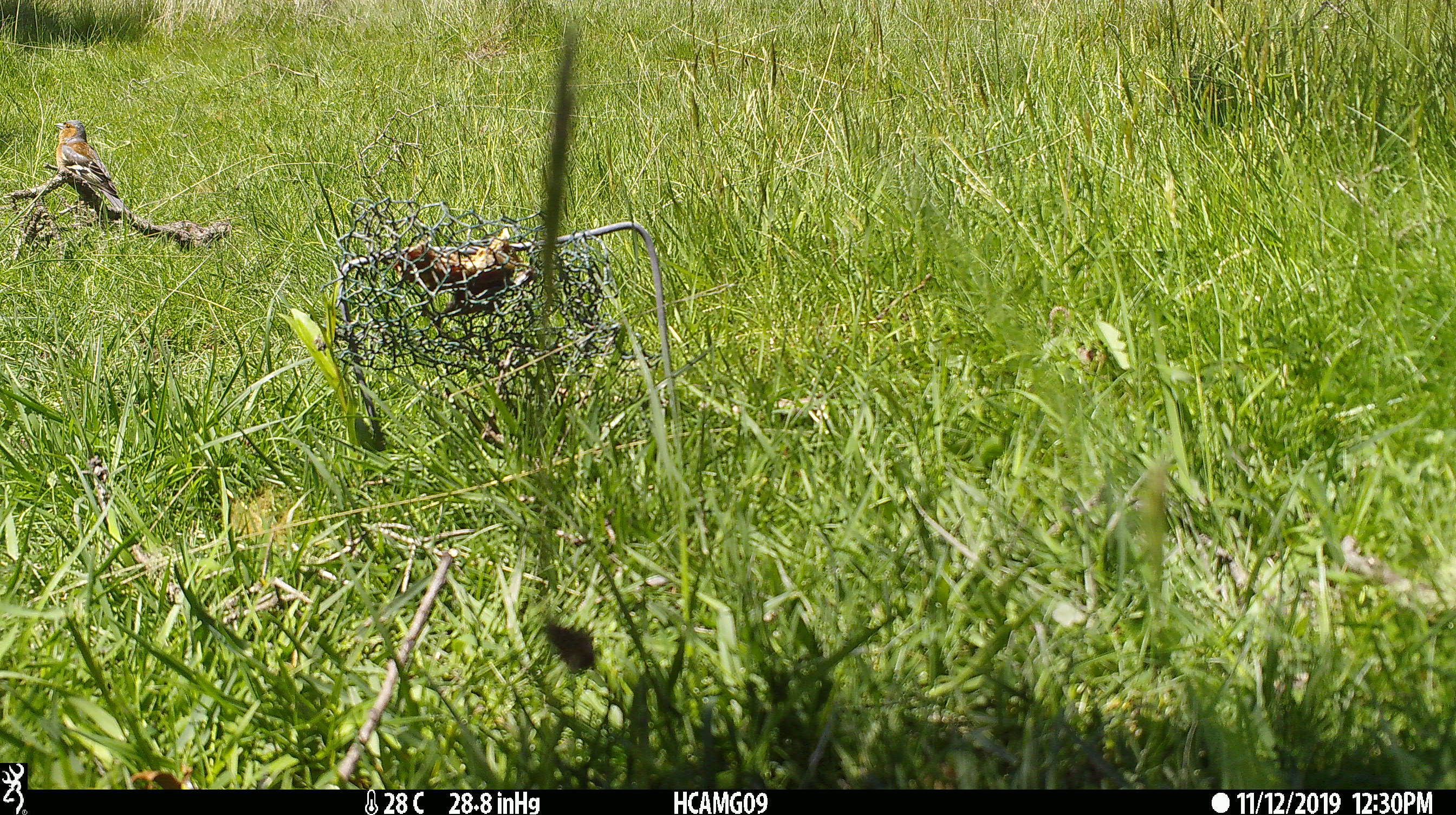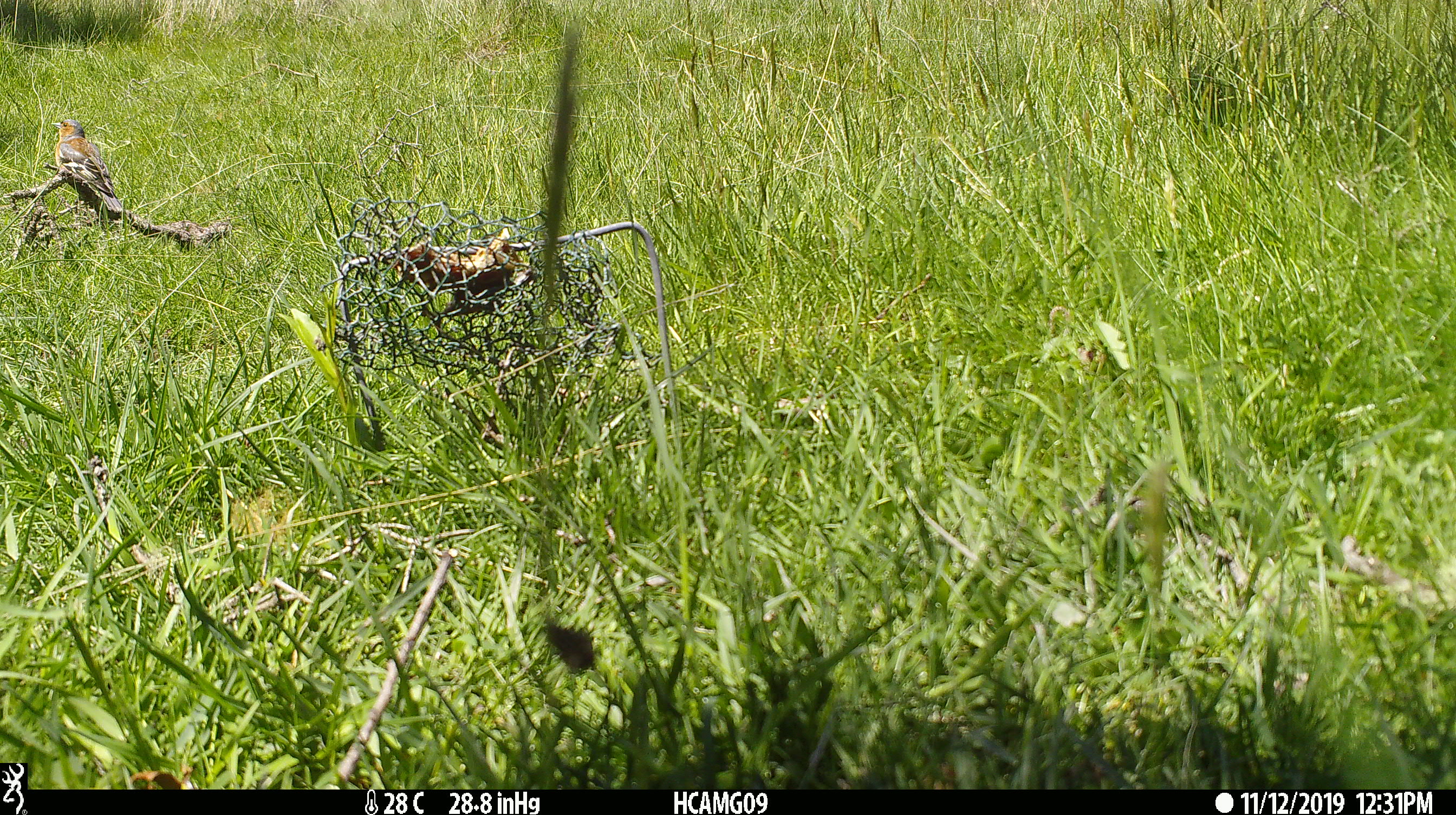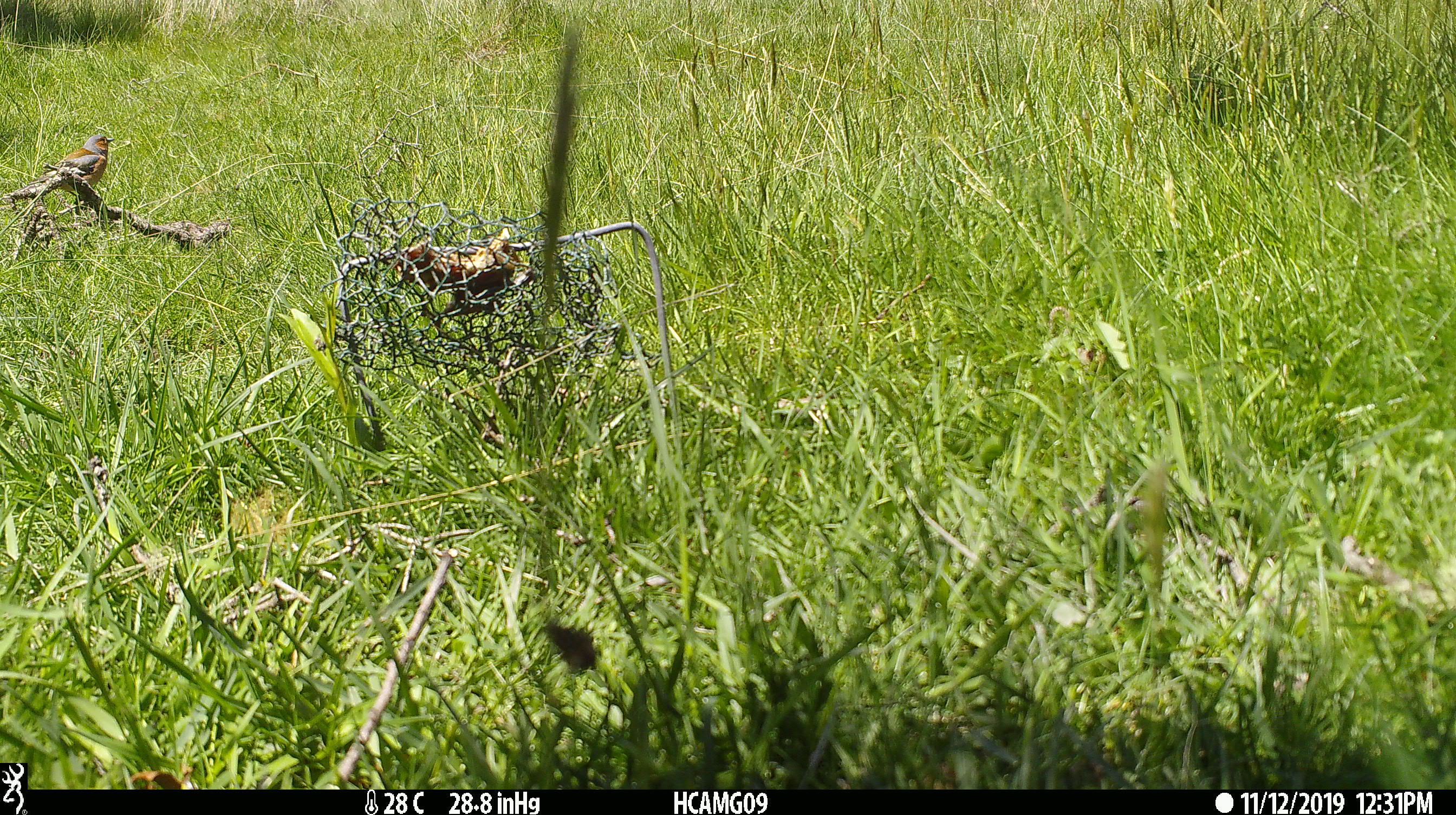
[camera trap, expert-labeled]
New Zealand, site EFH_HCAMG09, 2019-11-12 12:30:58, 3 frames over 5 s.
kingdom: Animalia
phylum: Chordata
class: Aves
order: Passeriformes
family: Fringillidae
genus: Fringilla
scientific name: Fringilla coelebs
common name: common chaffinch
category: chaffinch